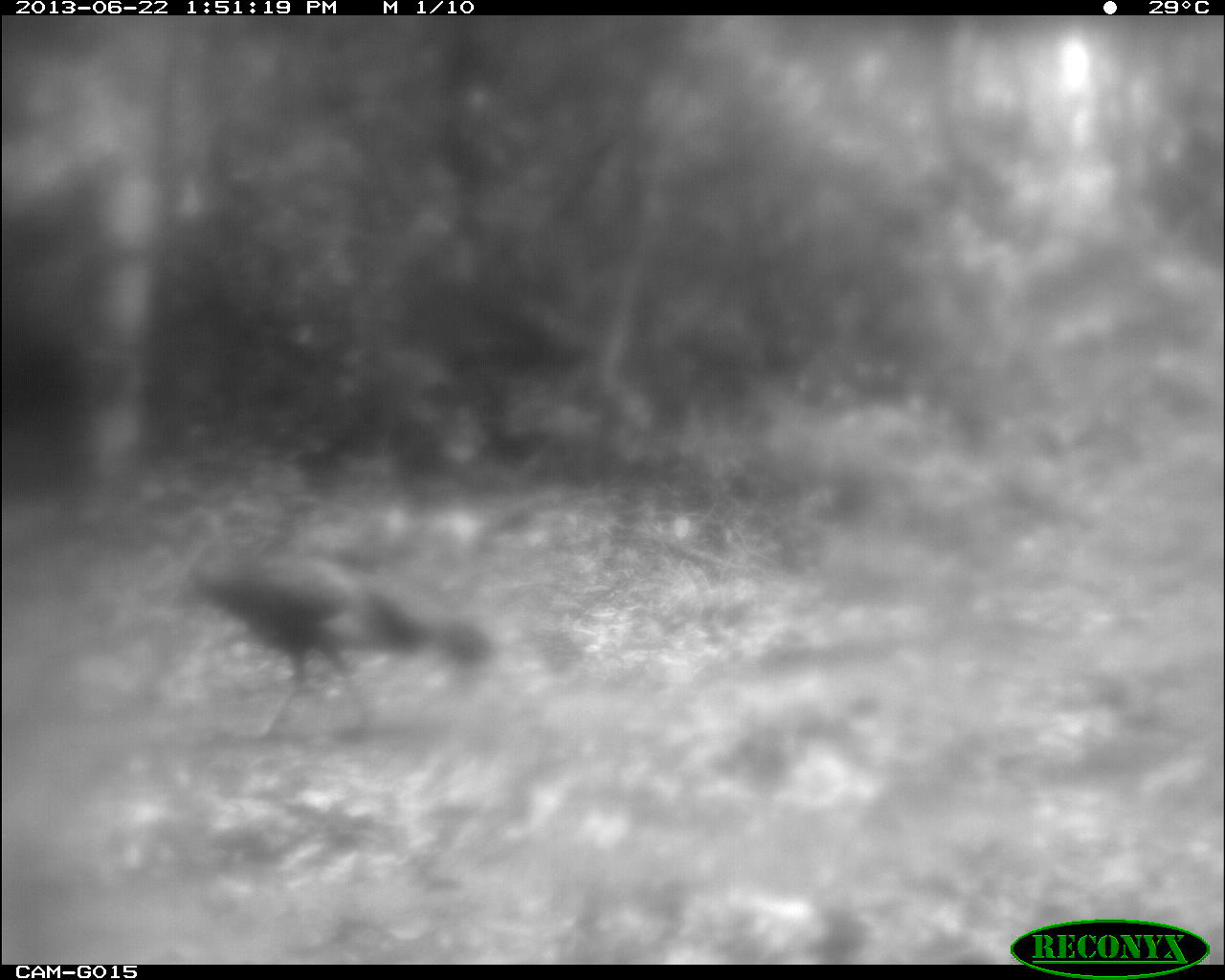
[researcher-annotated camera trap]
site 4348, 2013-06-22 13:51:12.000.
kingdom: Animalia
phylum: Chordata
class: Aves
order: Galliformes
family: Phasianidae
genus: Meleagris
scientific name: Meleagris ocellata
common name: ocellated turkey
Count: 1.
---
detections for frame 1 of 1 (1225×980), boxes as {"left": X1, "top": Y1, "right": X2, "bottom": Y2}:
meleagris ocellata: {"left": 185, "top": 552, "right": 500, "bottom": 740}